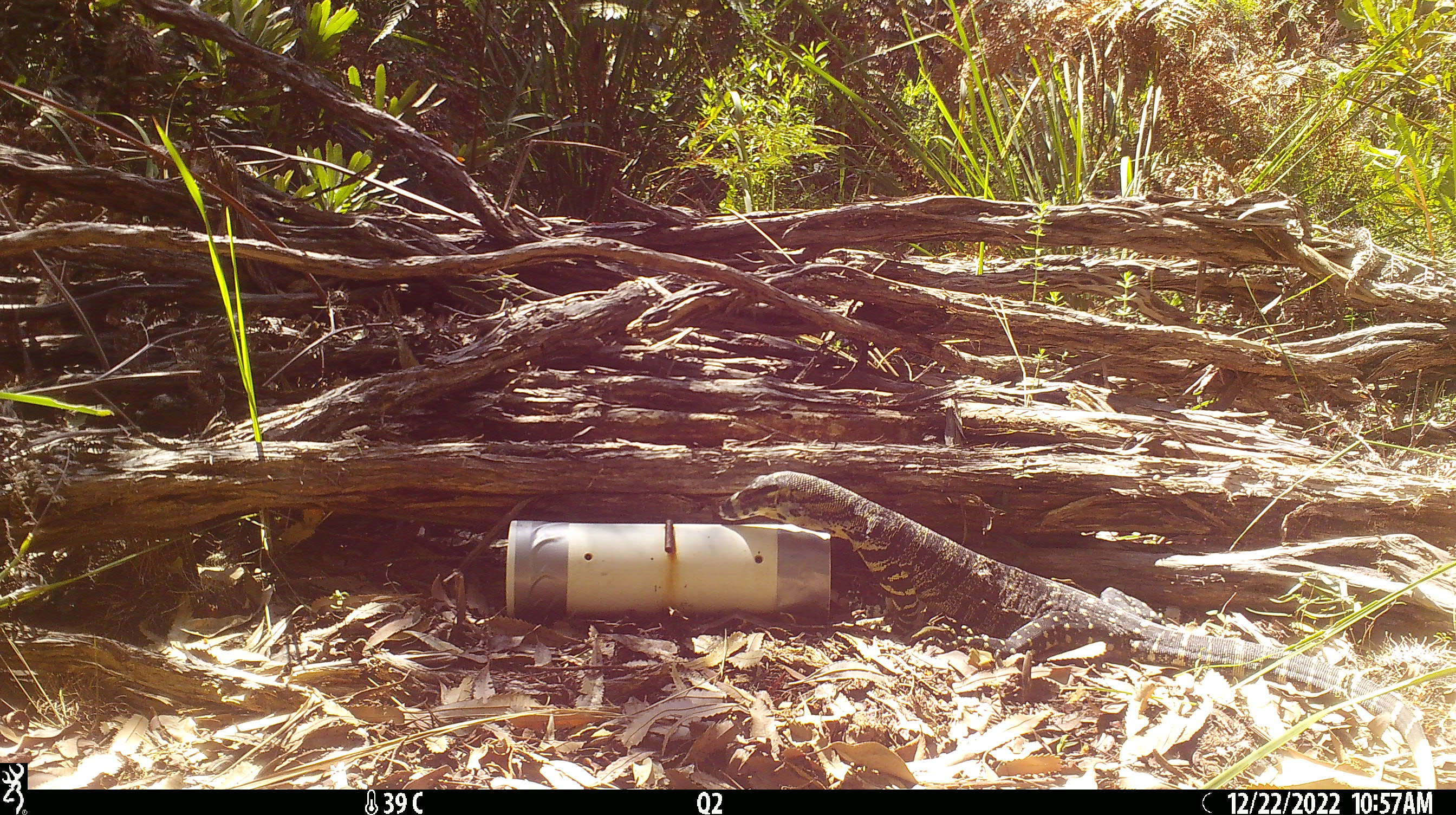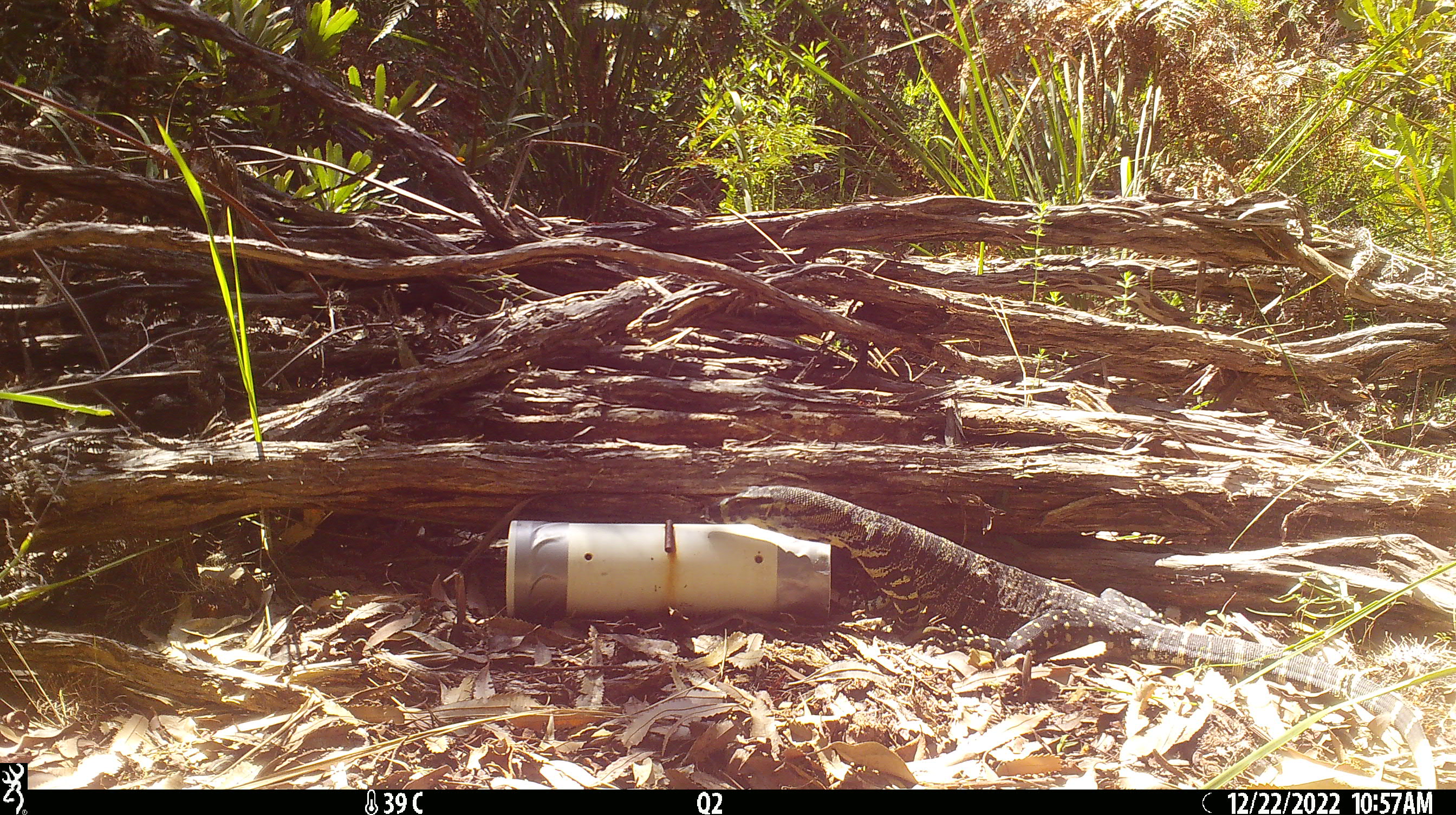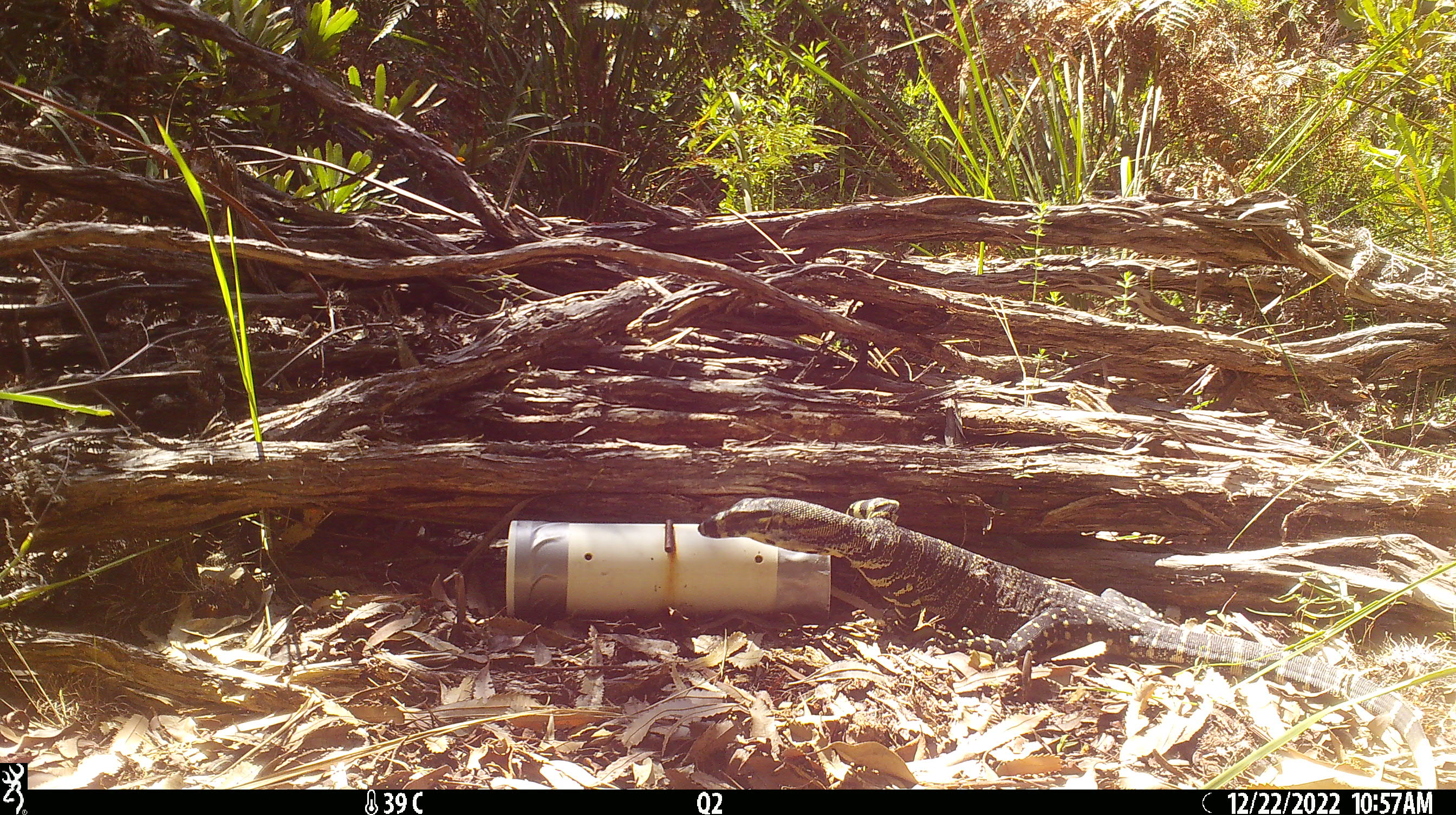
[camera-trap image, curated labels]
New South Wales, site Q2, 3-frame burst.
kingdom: Animalia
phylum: Chordata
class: Reptilia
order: Squamata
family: Varanidae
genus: Varanus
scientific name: Varanus varius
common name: lace monitor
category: goanna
Goanna (lace monitor) (Varanus varius).